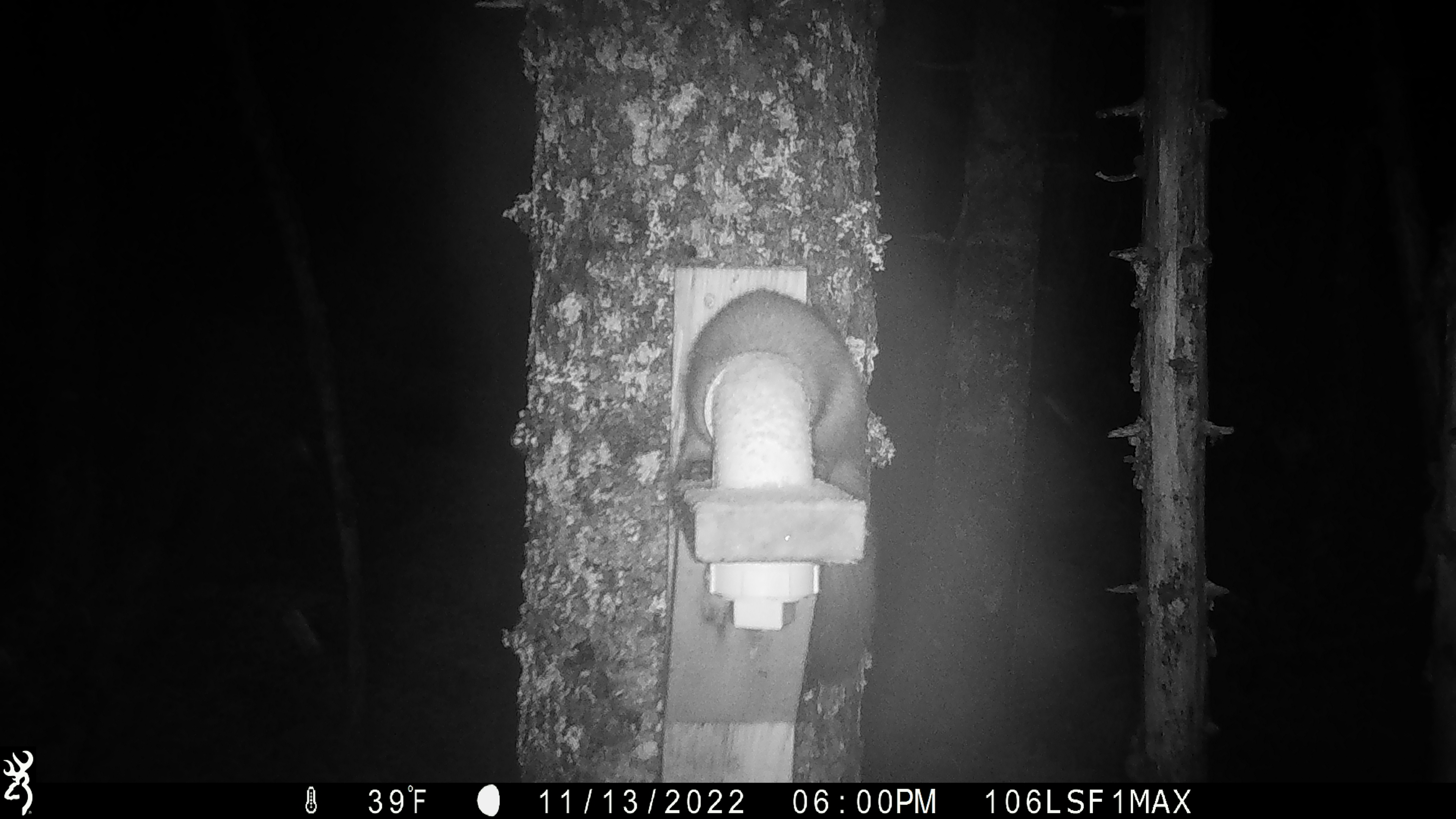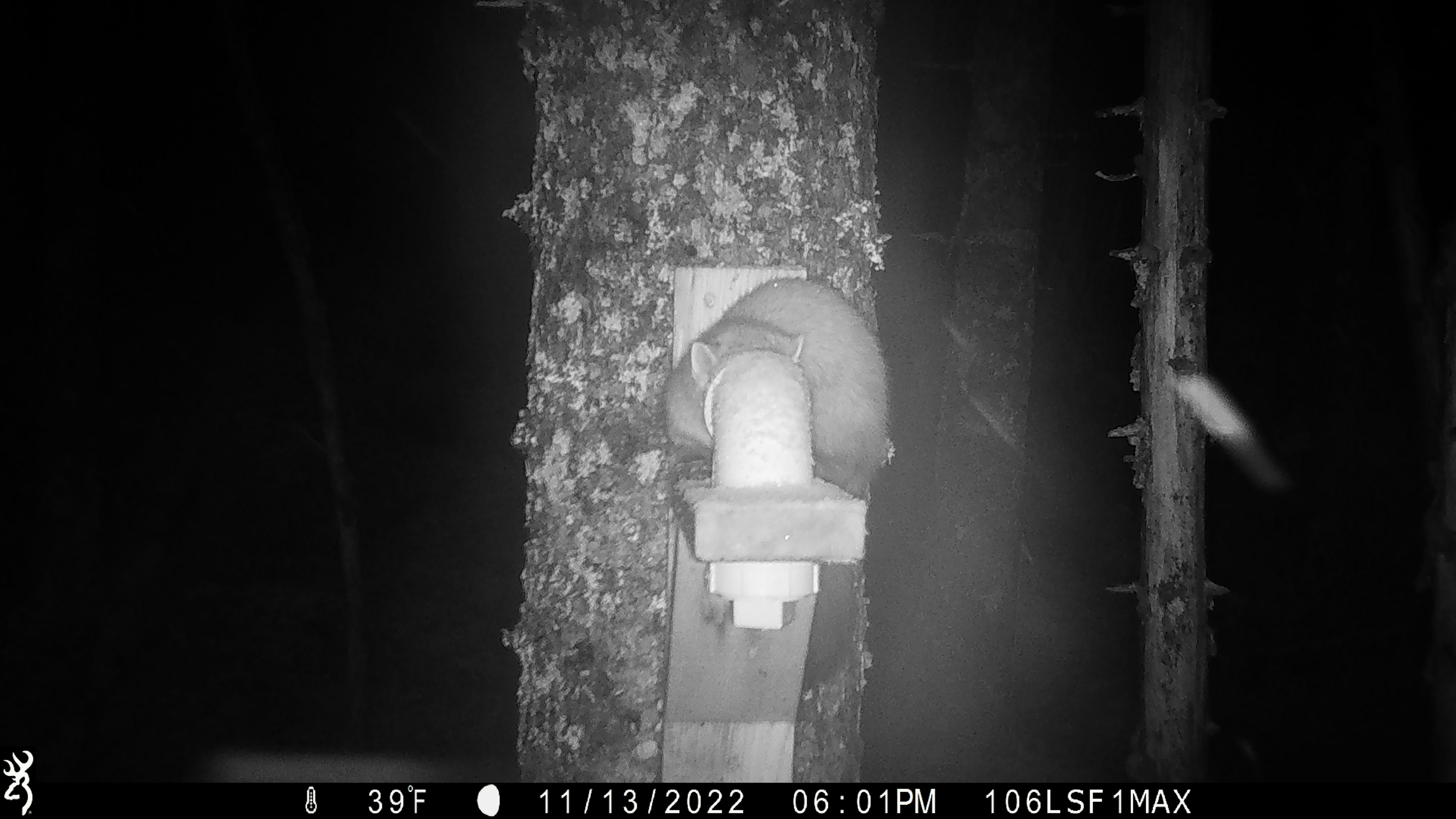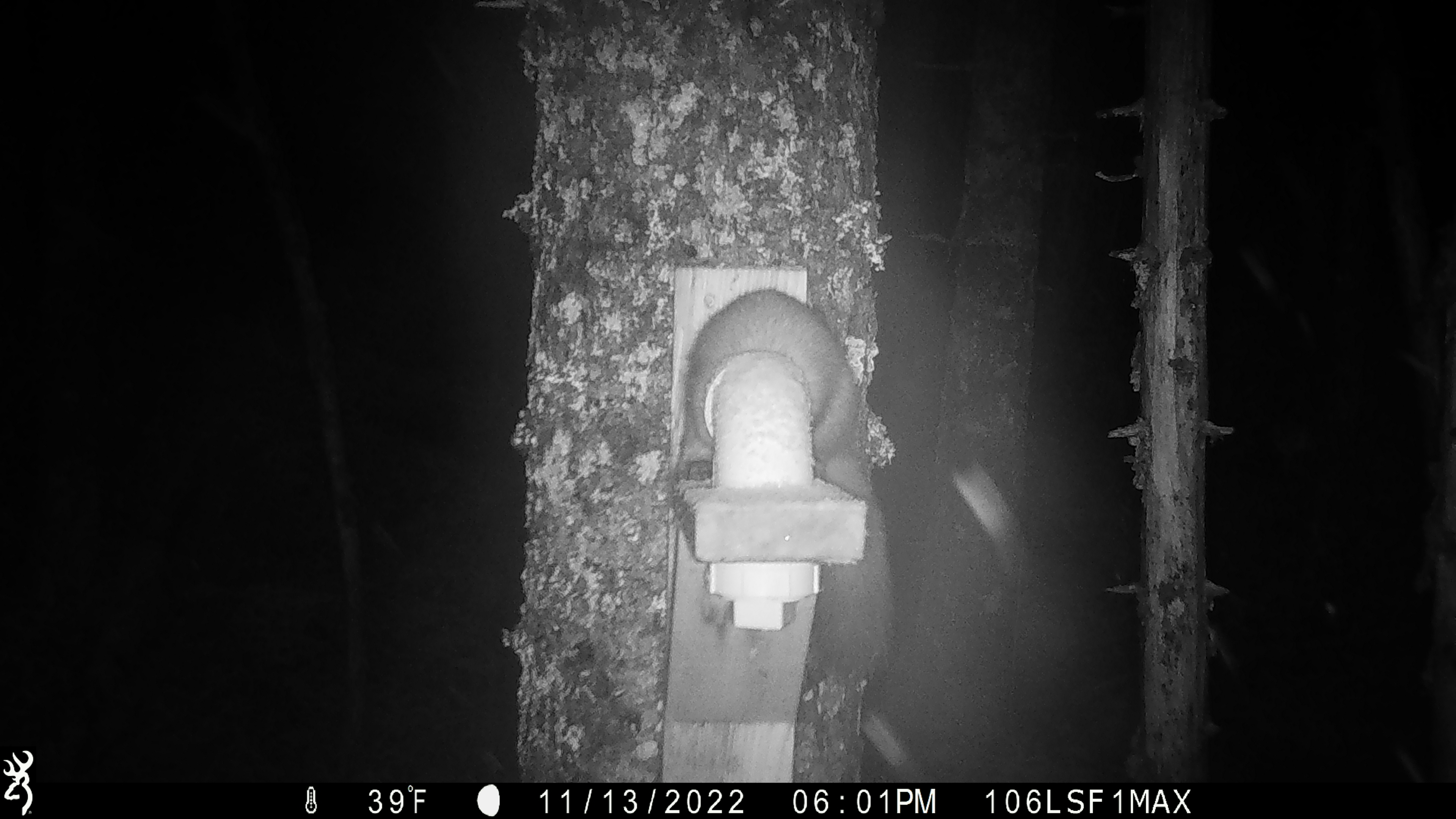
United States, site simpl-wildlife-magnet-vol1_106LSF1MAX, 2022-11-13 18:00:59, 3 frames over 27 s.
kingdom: Animalia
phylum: Chordata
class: Mammalia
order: Carnivora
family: Mustelidae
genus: Martes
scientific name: Martes americana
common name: american marten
American marten (Martes americana).